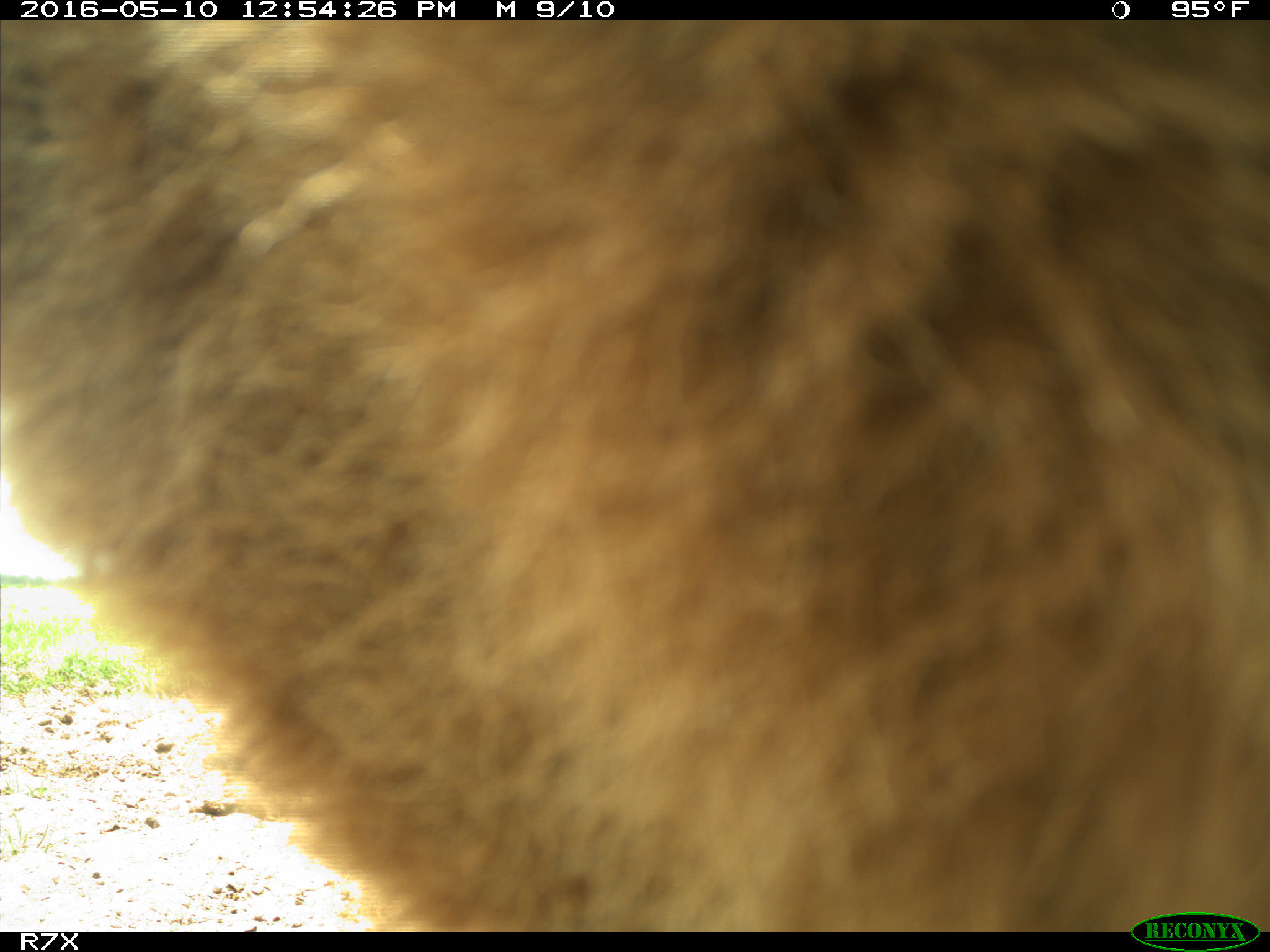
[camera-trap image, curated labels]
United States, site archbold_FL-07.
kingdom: Animalia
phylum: Chordata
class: Mammalia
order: Artiodactyla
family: Bovidae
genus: Bos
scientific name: Bos taurus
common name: domestic cow